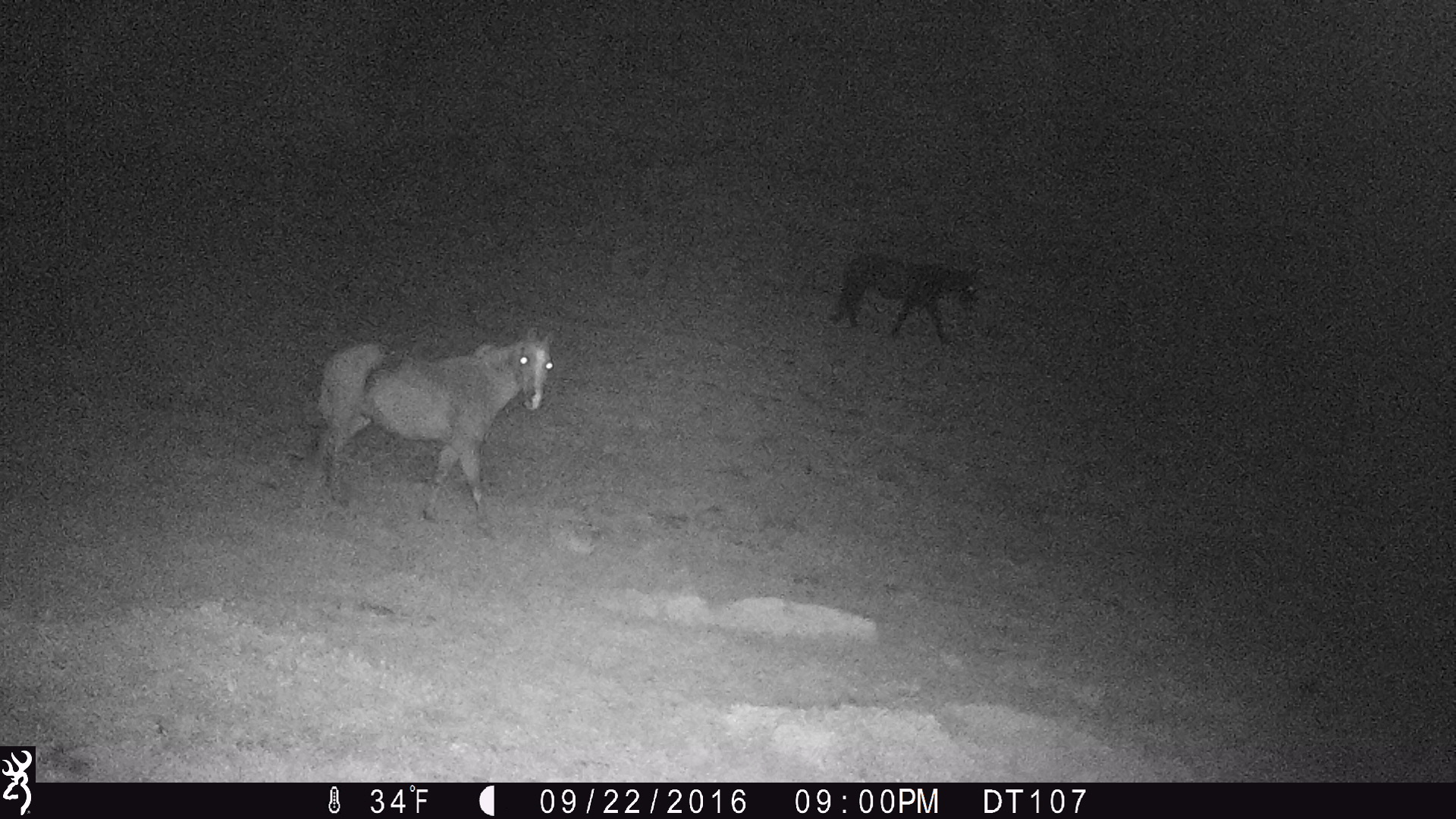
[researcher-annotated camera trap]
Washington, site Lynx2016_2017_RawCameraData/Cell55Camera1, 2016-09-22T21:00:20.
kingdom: Animalia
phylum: Chordata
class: Mammalia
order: Perissodactyla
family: Equidae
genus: Equus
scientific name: Equus caballus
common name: domestic horse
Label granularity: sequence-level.